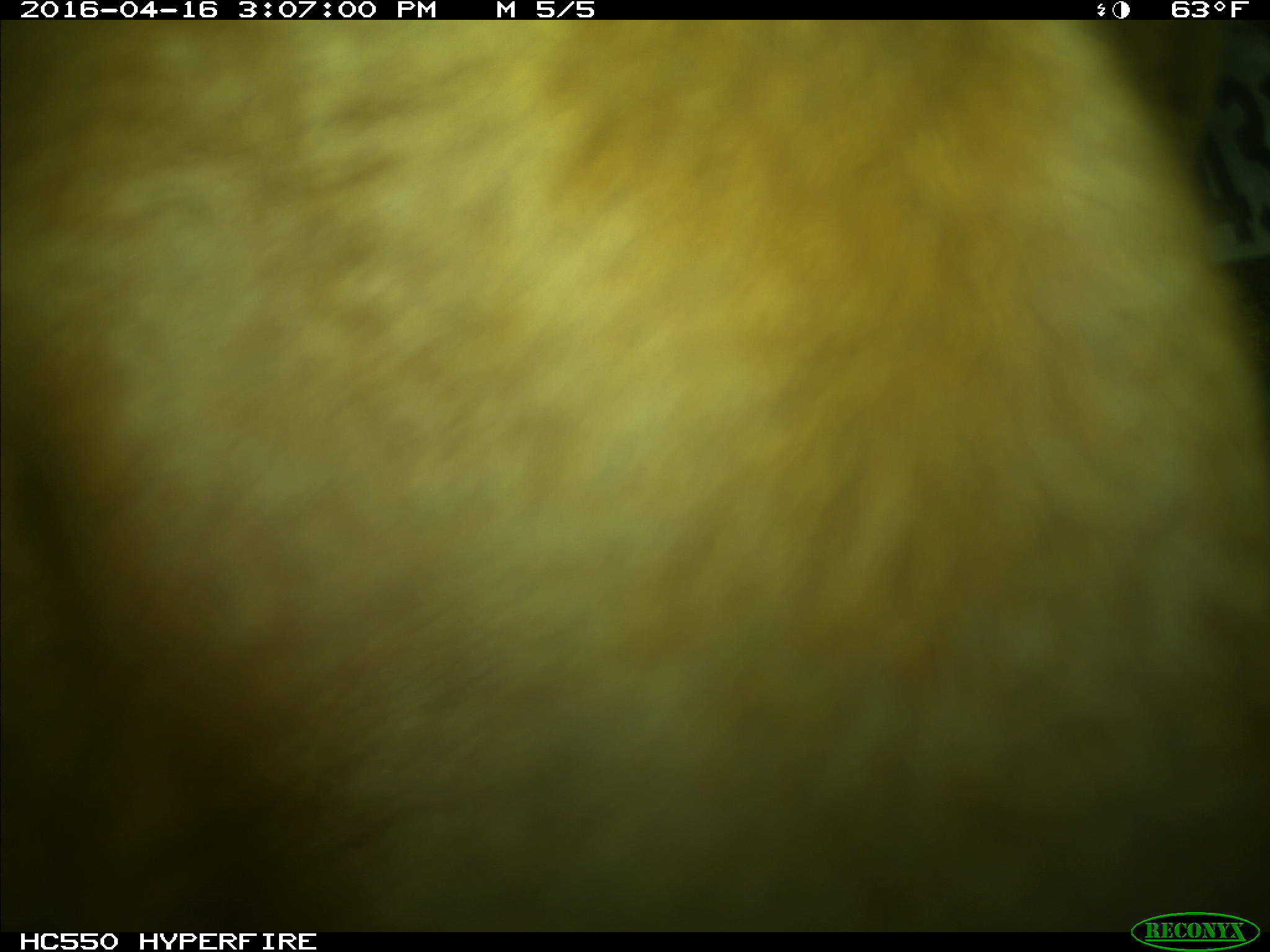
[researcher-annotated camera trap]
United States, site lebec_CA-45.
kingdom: Animalia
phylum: Chordata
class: Mammalia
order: Artiodactyla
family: Bovidae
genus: Bos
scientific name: Bos taurus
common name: domestic cow